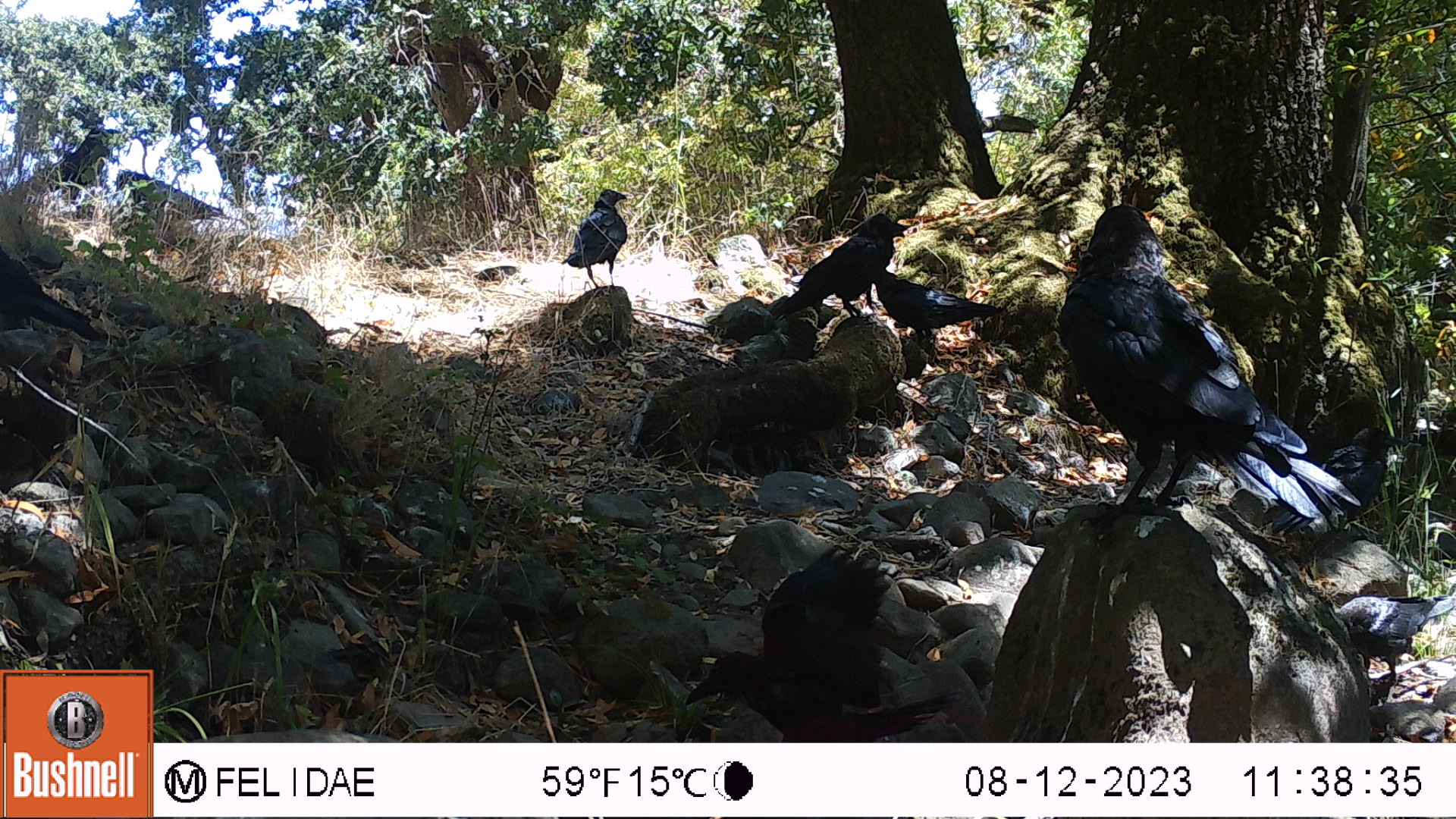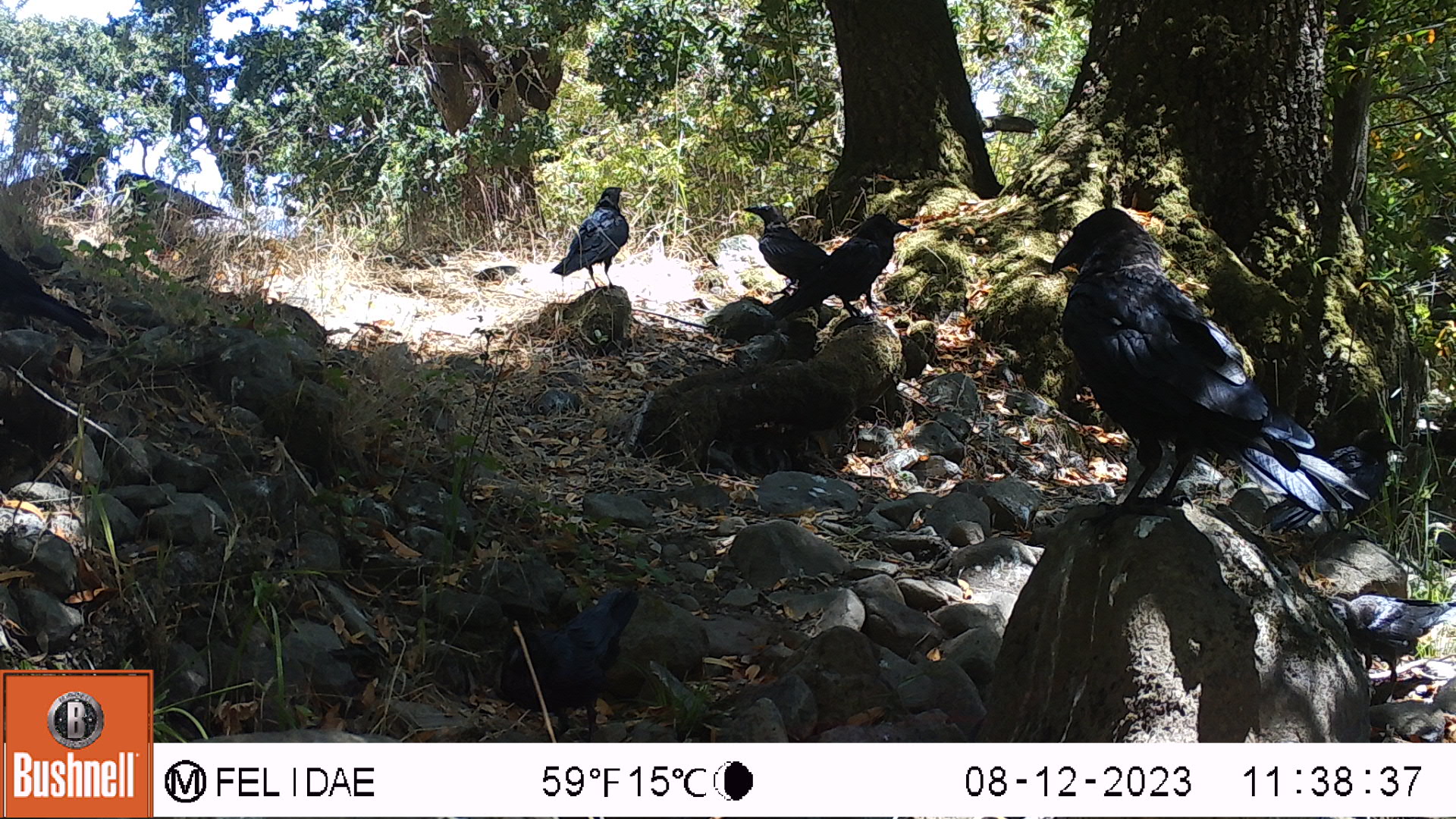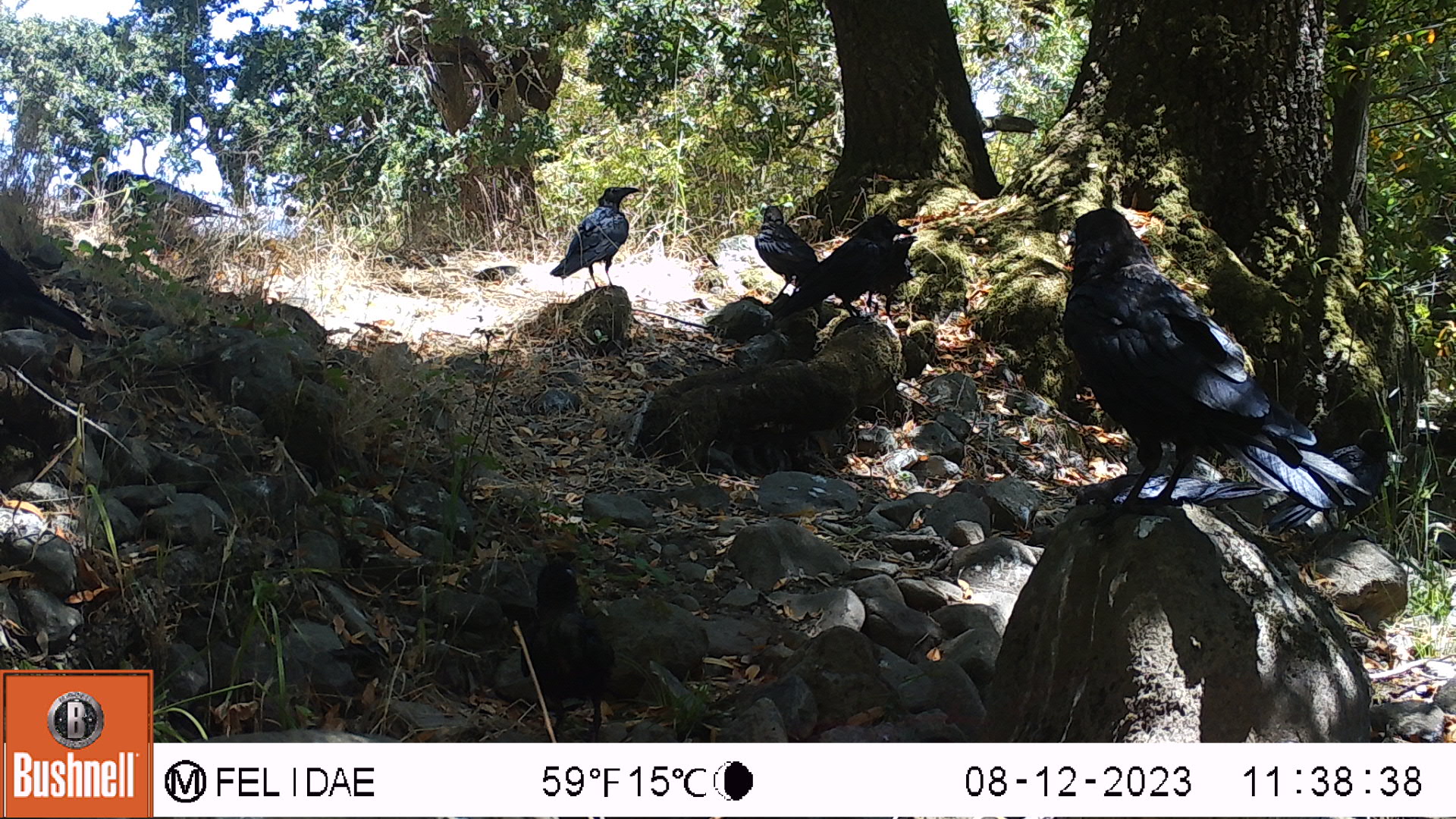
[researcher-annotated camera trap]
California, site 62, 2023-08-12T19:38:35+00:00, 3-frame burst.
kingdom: Animalia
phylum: Chordata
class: Aves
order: Passeriformes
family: Corvidae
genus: Corvus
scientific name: Corvus brachyrhynchos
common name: american crow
American crow (Corvus brachyrhynchos).